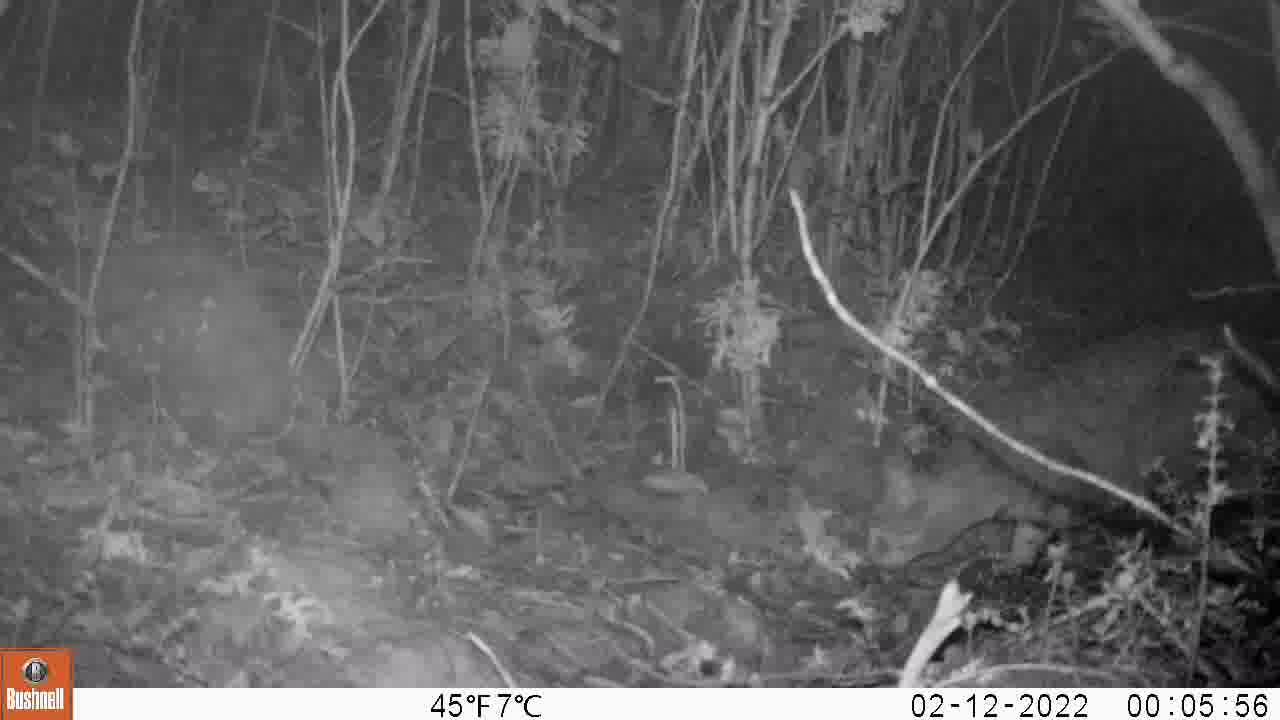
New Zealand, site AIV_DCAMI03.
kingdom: Animalia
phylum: Chordata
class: Mammalia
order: Carnivora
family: Felidae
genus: Felis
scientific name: Felis catus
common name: domestic cat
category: cat